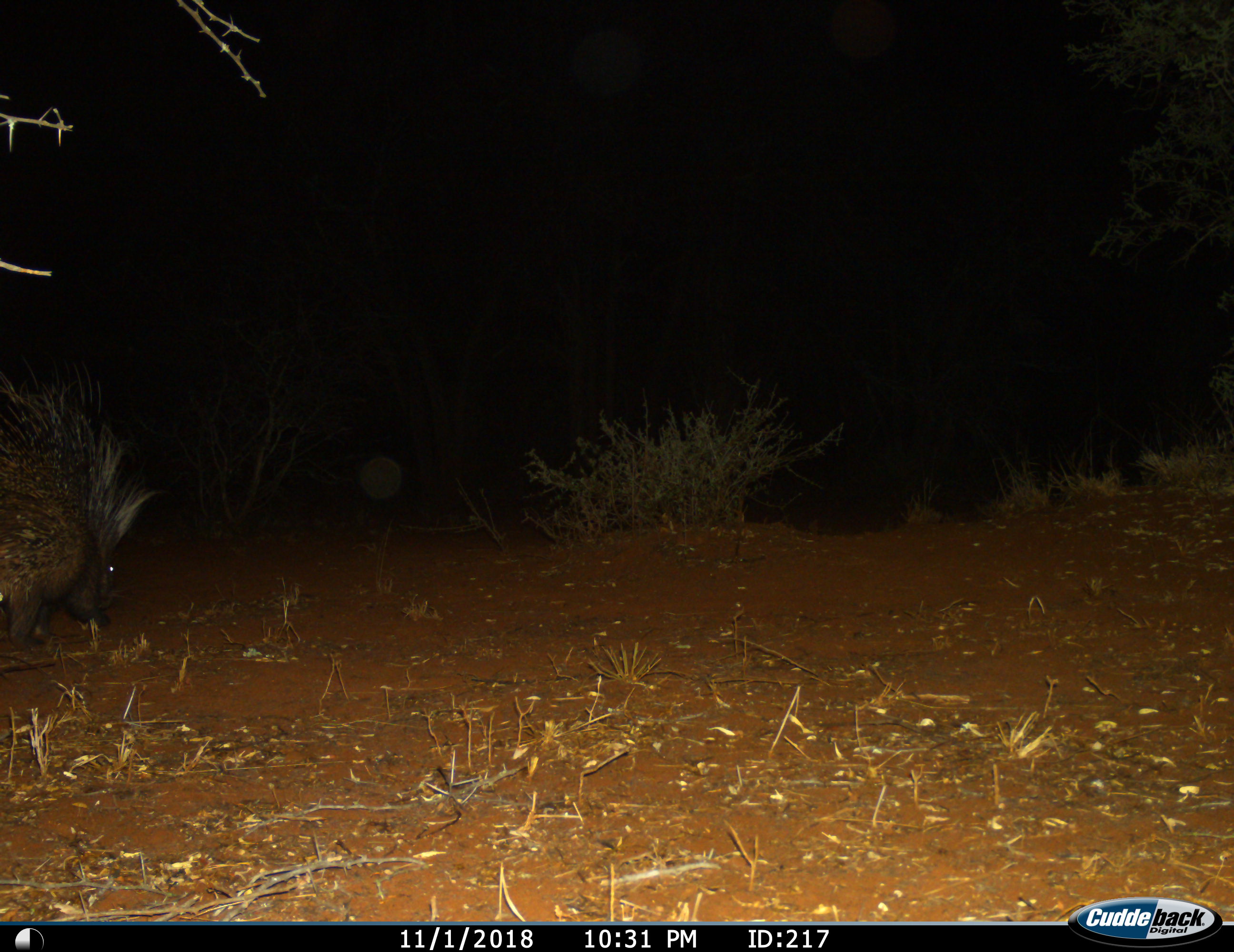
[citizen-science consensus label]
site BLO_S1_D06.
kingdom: Animalia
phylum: Chordata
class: Mammalia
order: Rodentia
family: Hystricidae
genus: Hystrix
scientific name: Hystrix cristata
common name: crested porcupine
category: porcupine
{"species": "porcupine (crested porcupine) (Hystrix cristata)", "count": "1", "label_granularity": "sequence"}